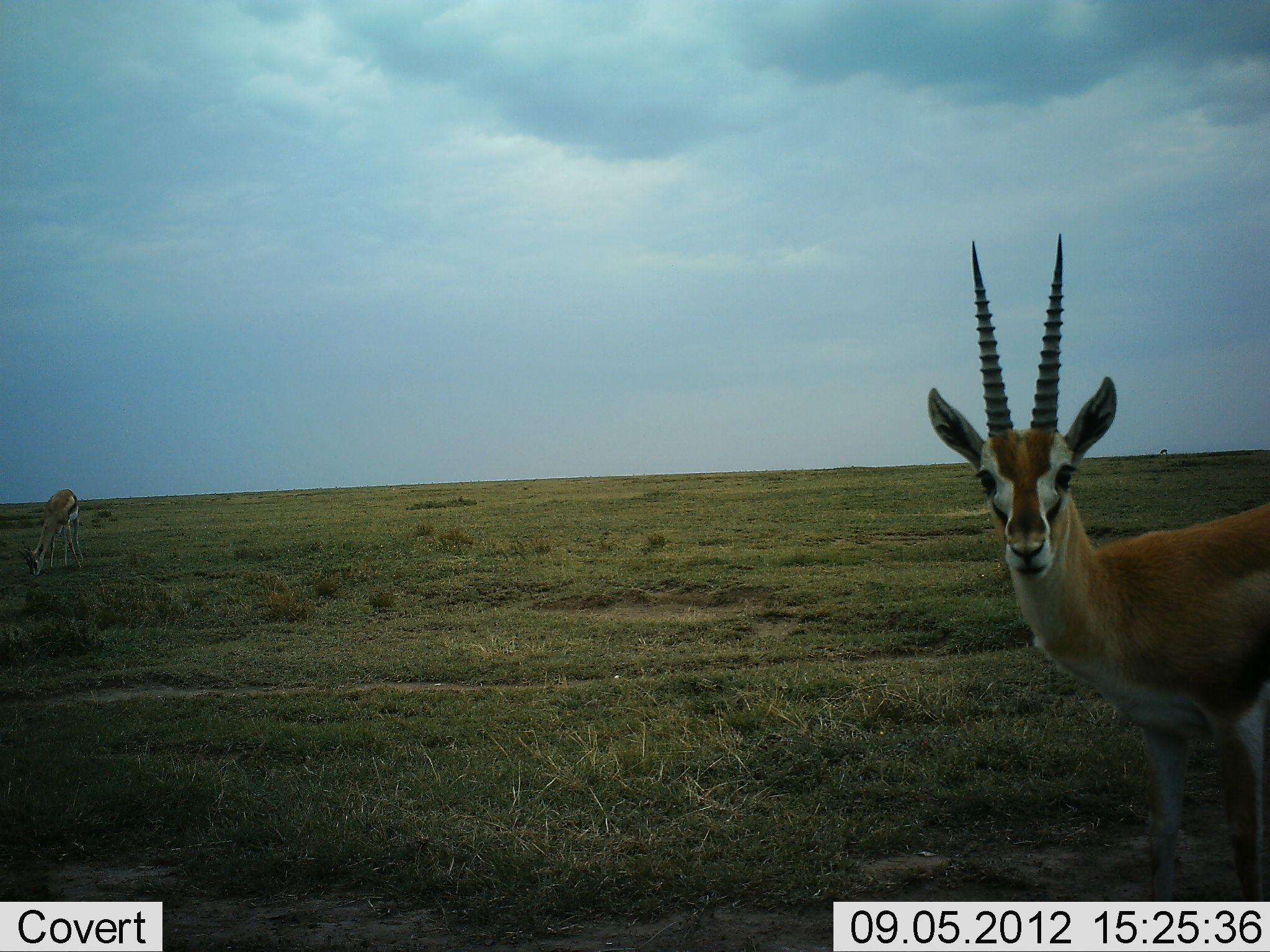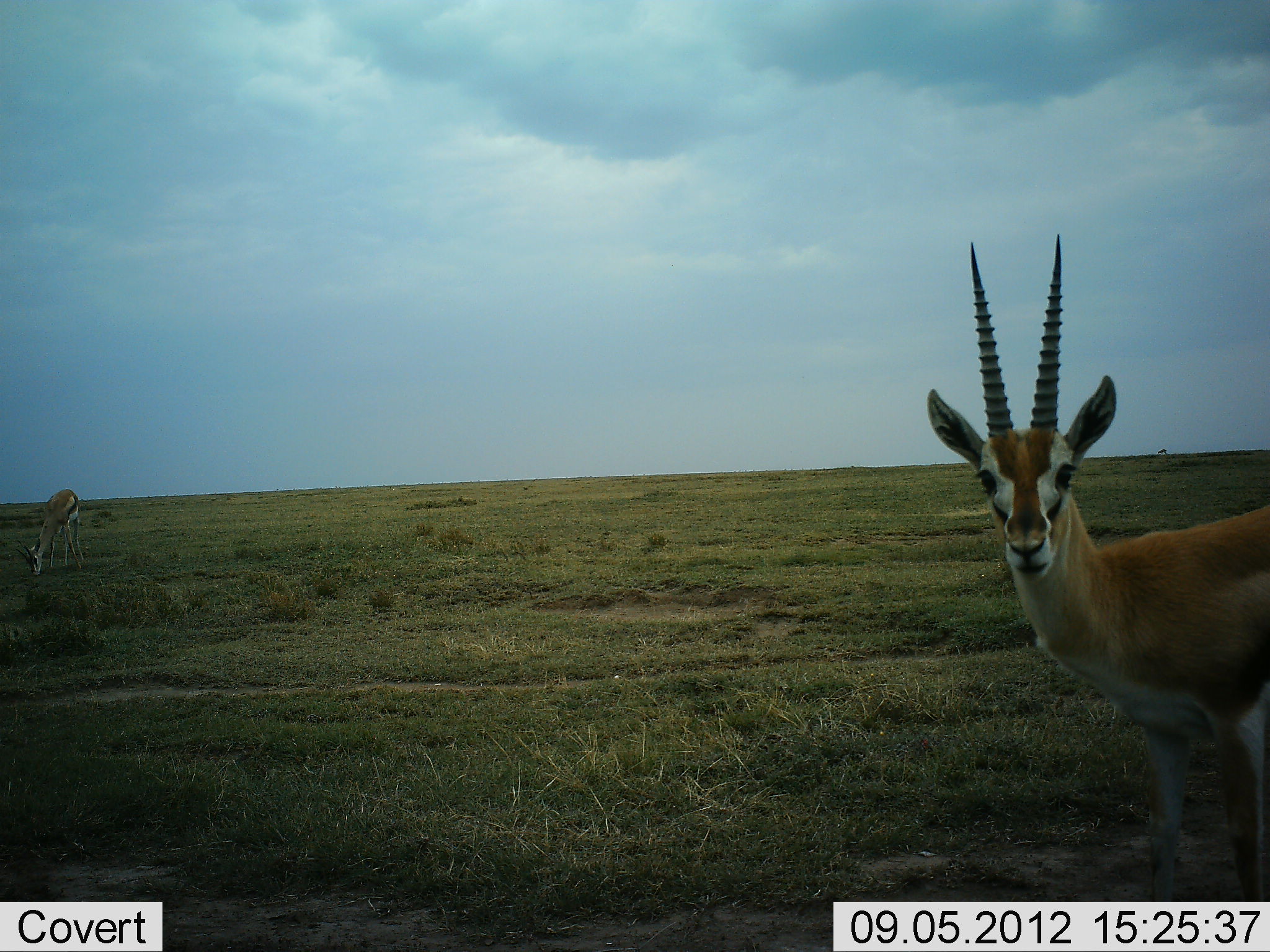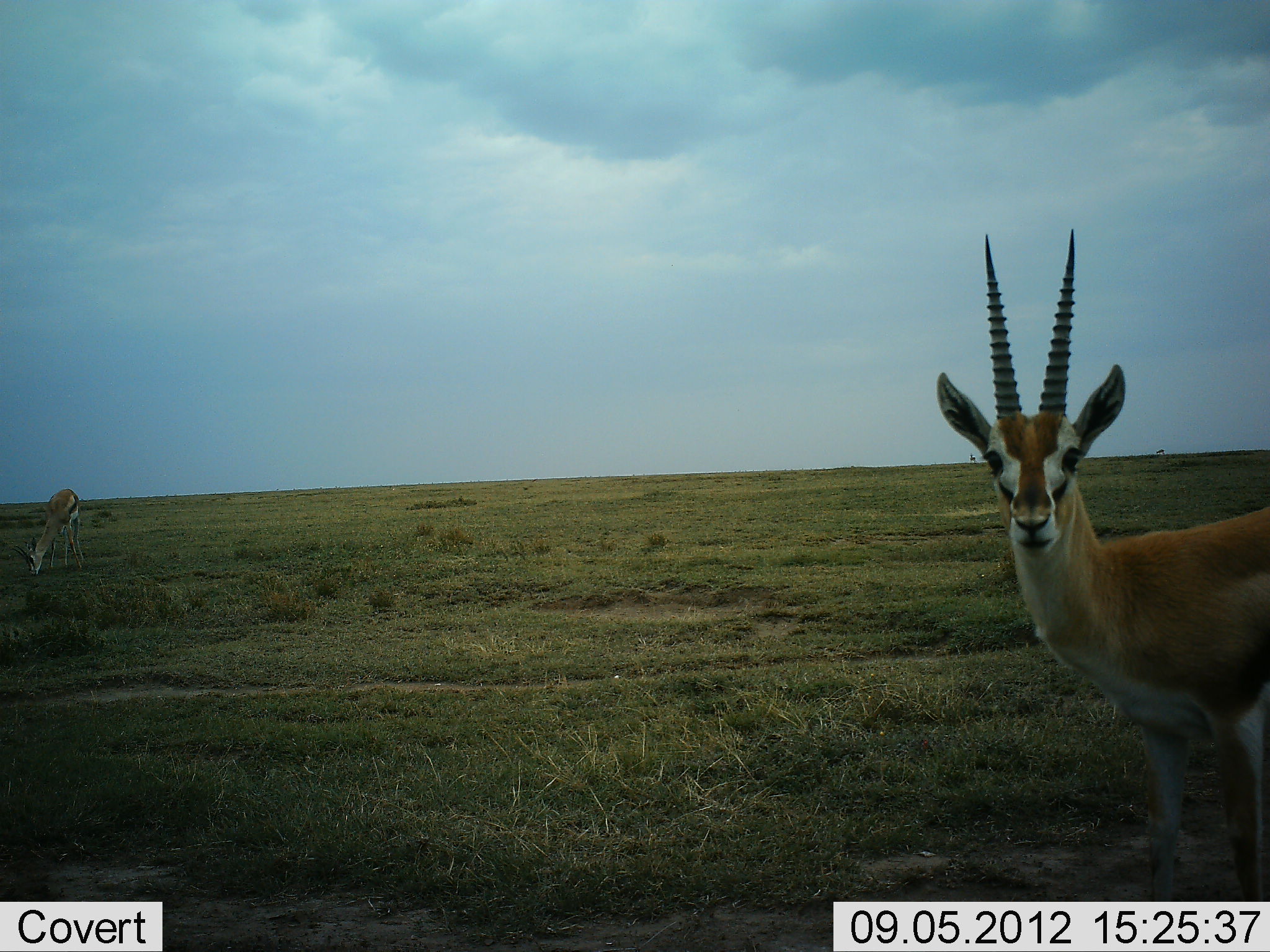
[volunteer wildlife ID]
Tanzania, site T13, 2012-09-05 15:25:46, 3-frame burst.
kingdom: Animalia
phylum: Chordata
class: Mammalia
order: Artiodactyla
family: Bovidae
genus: Eudorcas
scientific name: Eudorcas thomsonii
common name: thomson's gazelle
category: gazellethomsons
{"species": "gazellethomsons (thomson's gazelle) (Eudorcas thomsonii)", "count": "2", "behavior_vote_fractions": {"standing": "91%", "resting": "0%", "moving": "9%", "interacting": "0%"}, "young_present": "0%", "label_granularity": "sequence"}